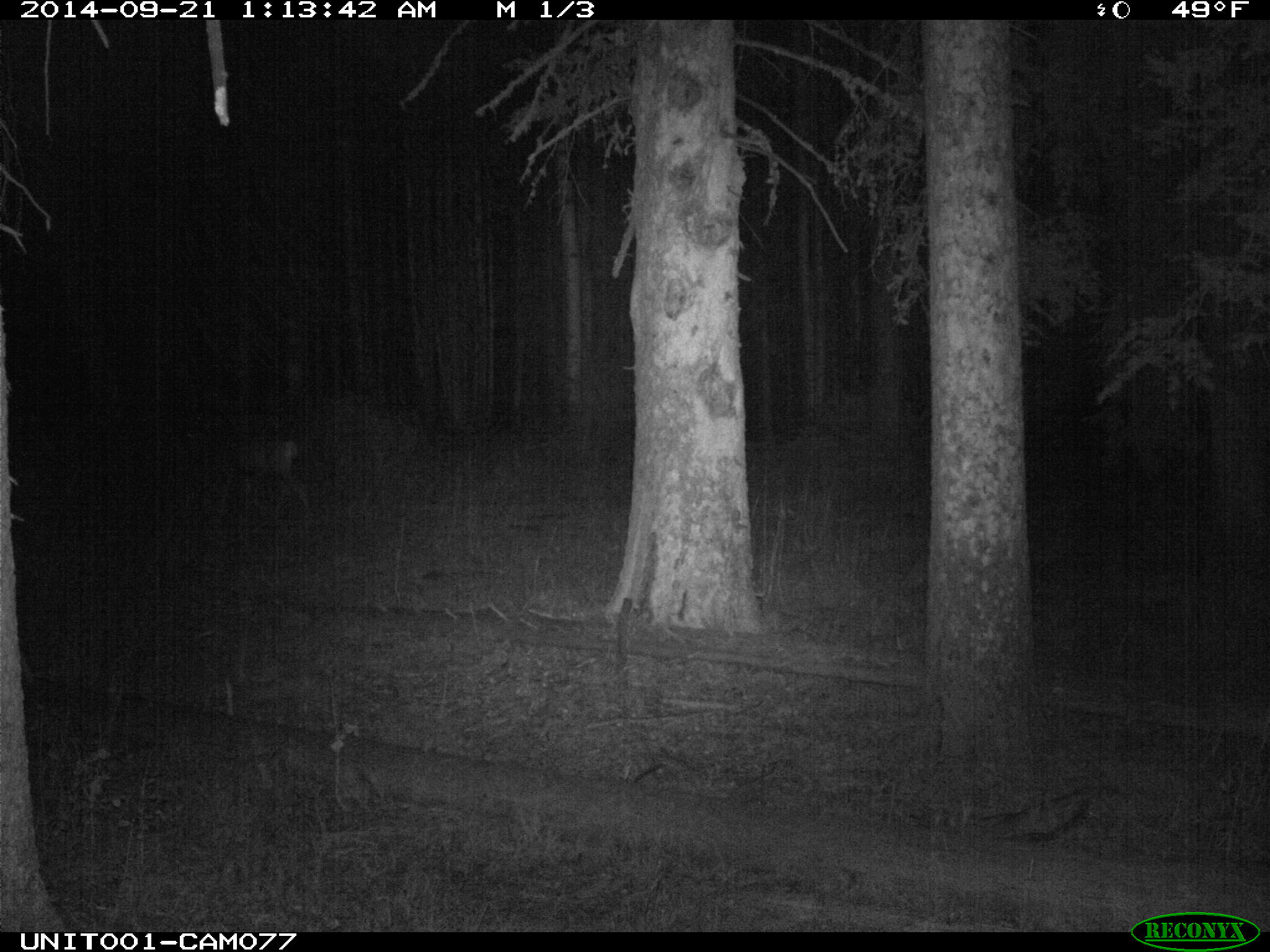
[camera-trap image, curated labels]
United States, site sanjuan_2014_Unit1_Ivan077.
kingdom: Animalia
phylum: Chordata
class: Mammalia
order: Artiodactyla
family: Cervidae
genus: Odocoileus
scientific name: Odocoileus hemionus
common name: mule deer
Odocoileus hemionus (mule deer).